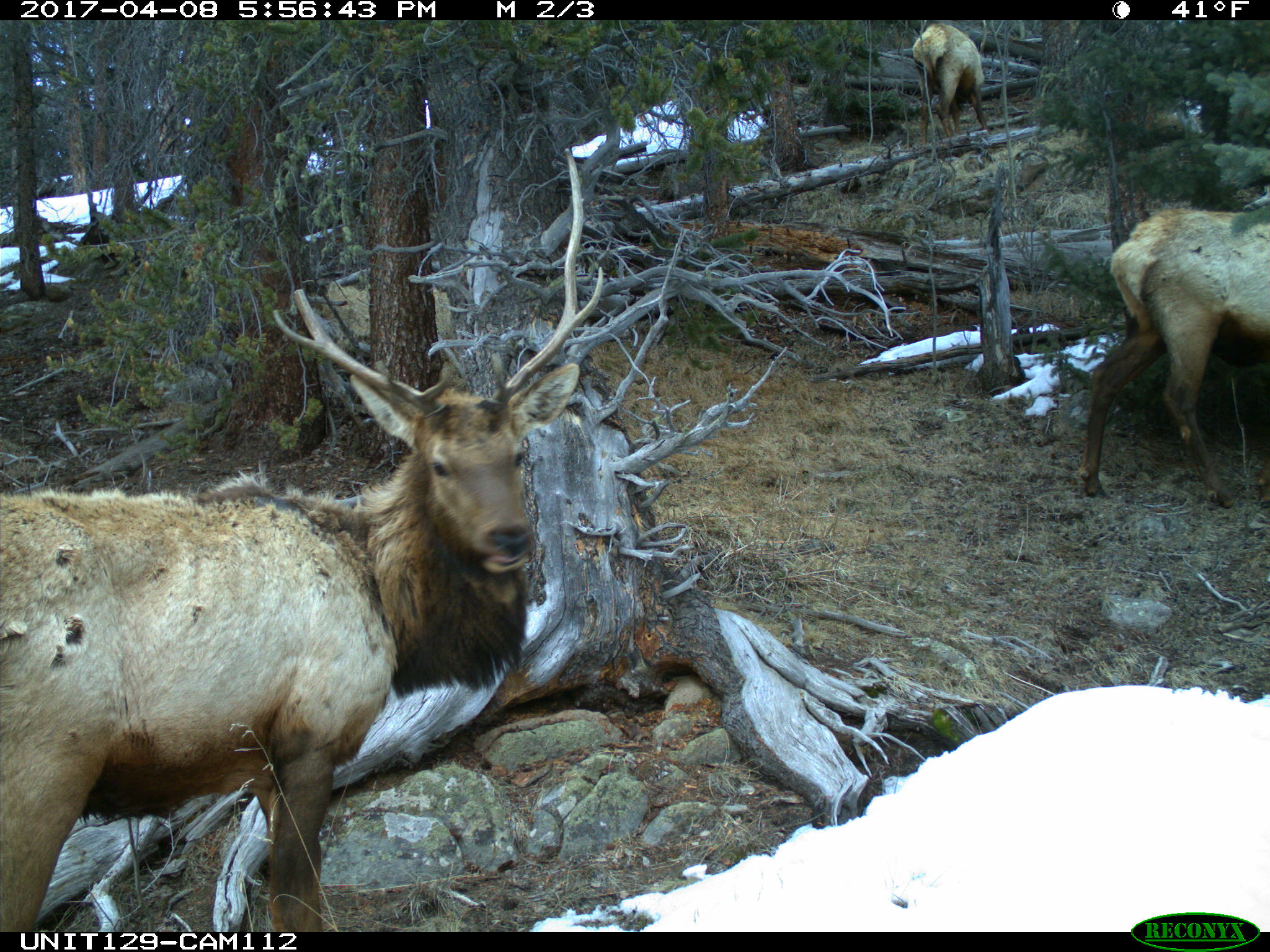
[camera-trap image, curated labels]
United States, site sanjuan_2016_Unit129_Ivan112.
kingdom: Animalia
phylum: Chordata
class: Mammalia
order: Artiodactyla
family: Cervidae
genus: Cervus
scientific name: Cervus elaphus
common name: red deer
Cervus elaphus (red deer).